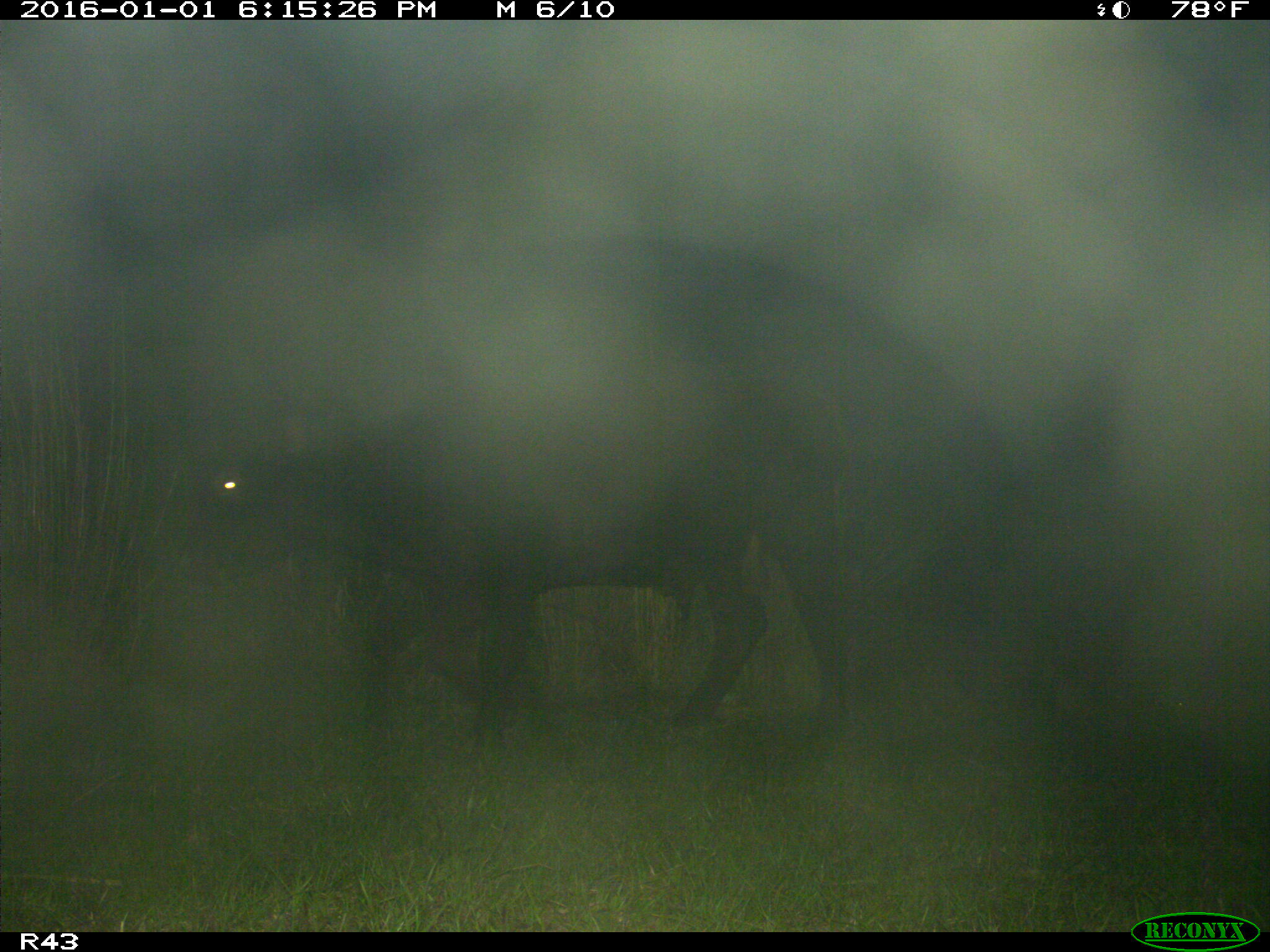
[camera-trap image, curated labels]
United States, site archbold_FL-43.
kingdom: Animalia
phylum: Chordata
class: Mammalia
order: Artiodactyla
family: Bovidae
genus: Bos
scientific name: Bos taurus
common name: domestic cow